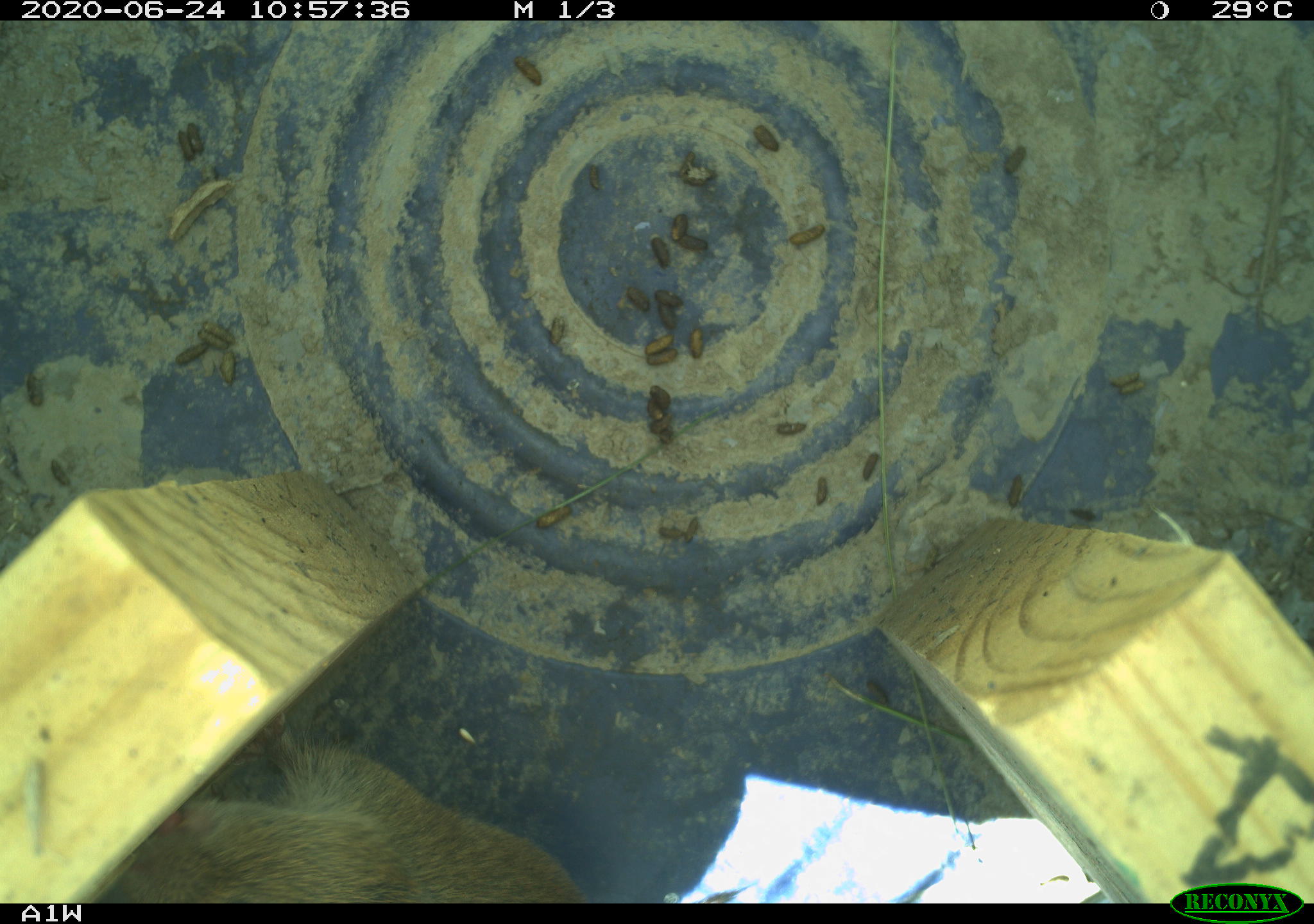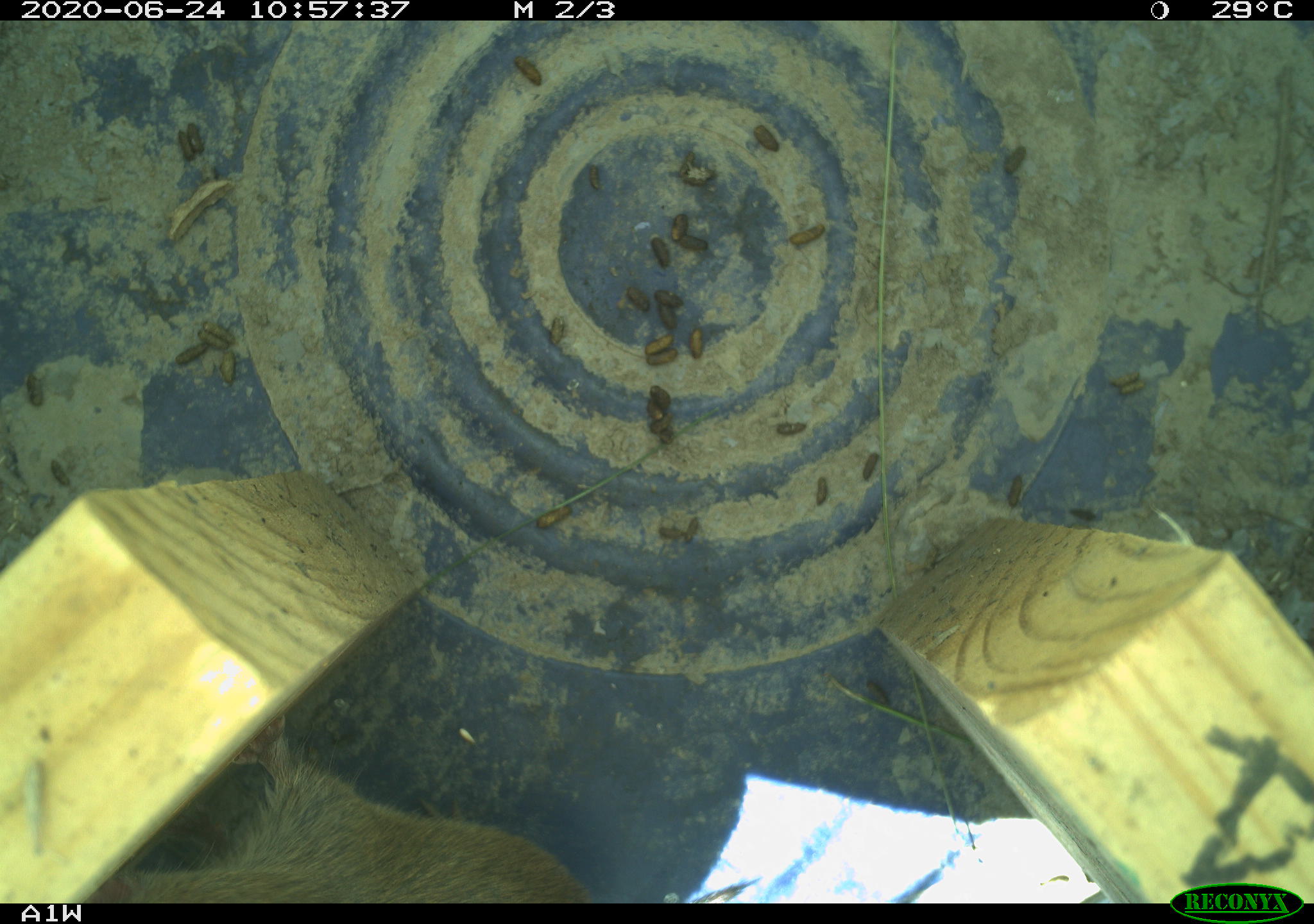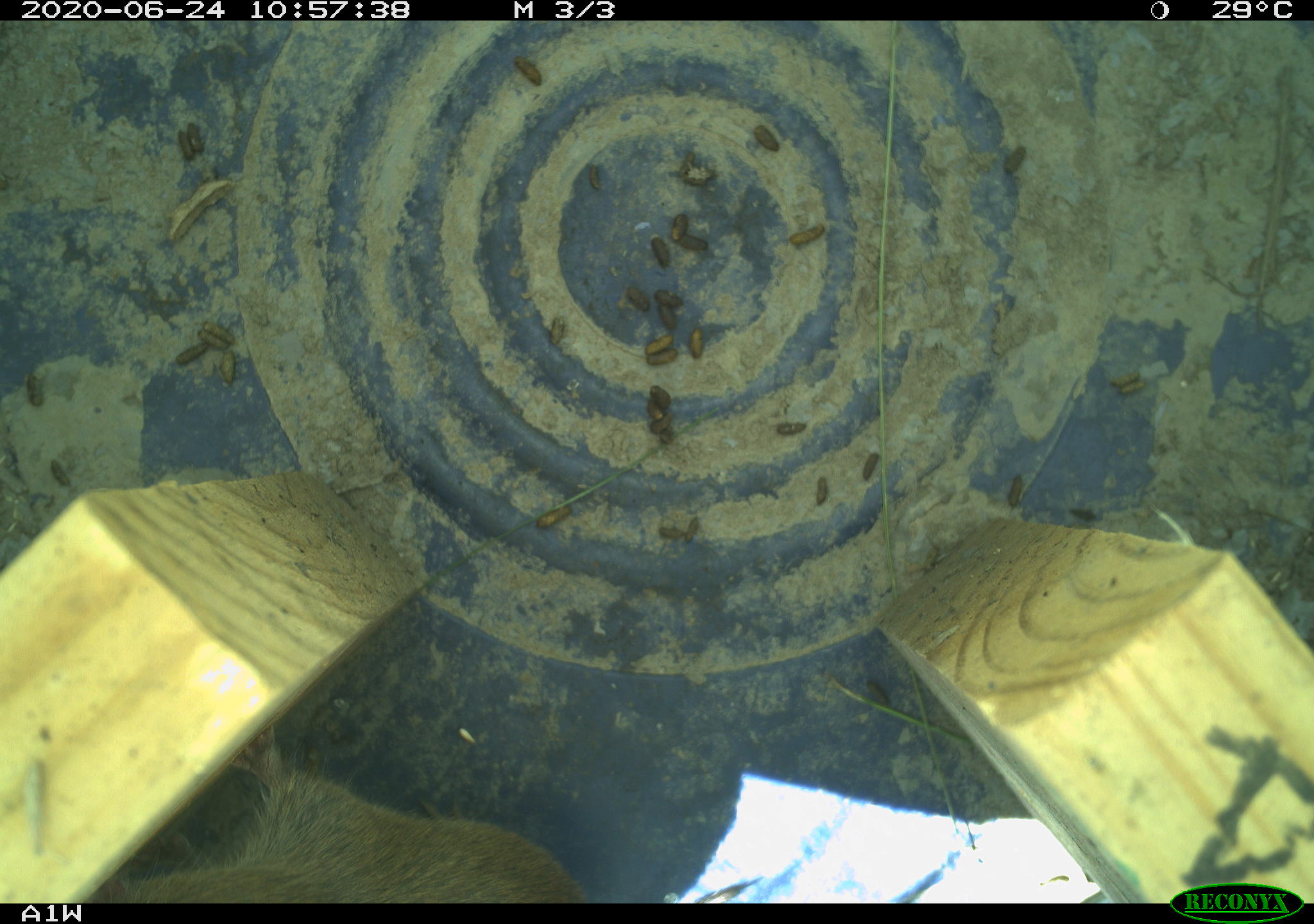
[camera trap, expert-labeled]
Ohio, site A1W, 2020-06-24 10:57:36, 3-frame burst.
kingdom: Animalia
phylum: Chordata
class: Mammalia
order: Rodentia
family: Cricetidae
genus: Microtus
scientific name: Microtus pennsylvanicus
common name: meadow vole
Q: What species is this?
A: Meadow vole (Microtus pennsylvanicus).